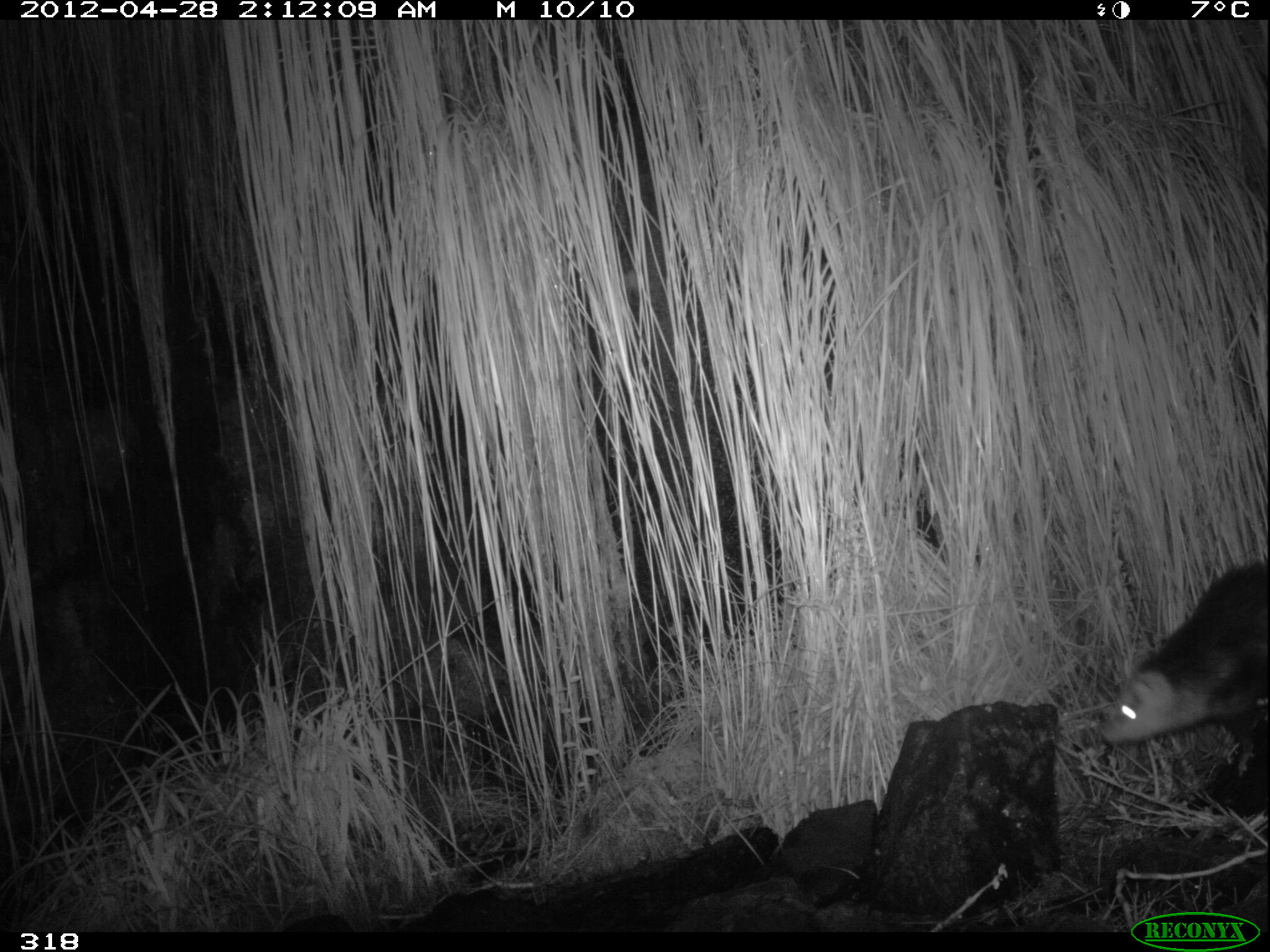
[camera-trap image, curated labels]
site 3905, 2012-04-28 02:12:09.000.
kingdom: Animalia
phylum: Chordata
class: Mammalia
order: Didelphimorphia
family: Didelphidae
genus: Didelphis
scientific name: Didelphis pernigra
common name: andean white-eared opossum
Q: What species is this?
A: Didelphis pernigra (andean white-eared opossum).